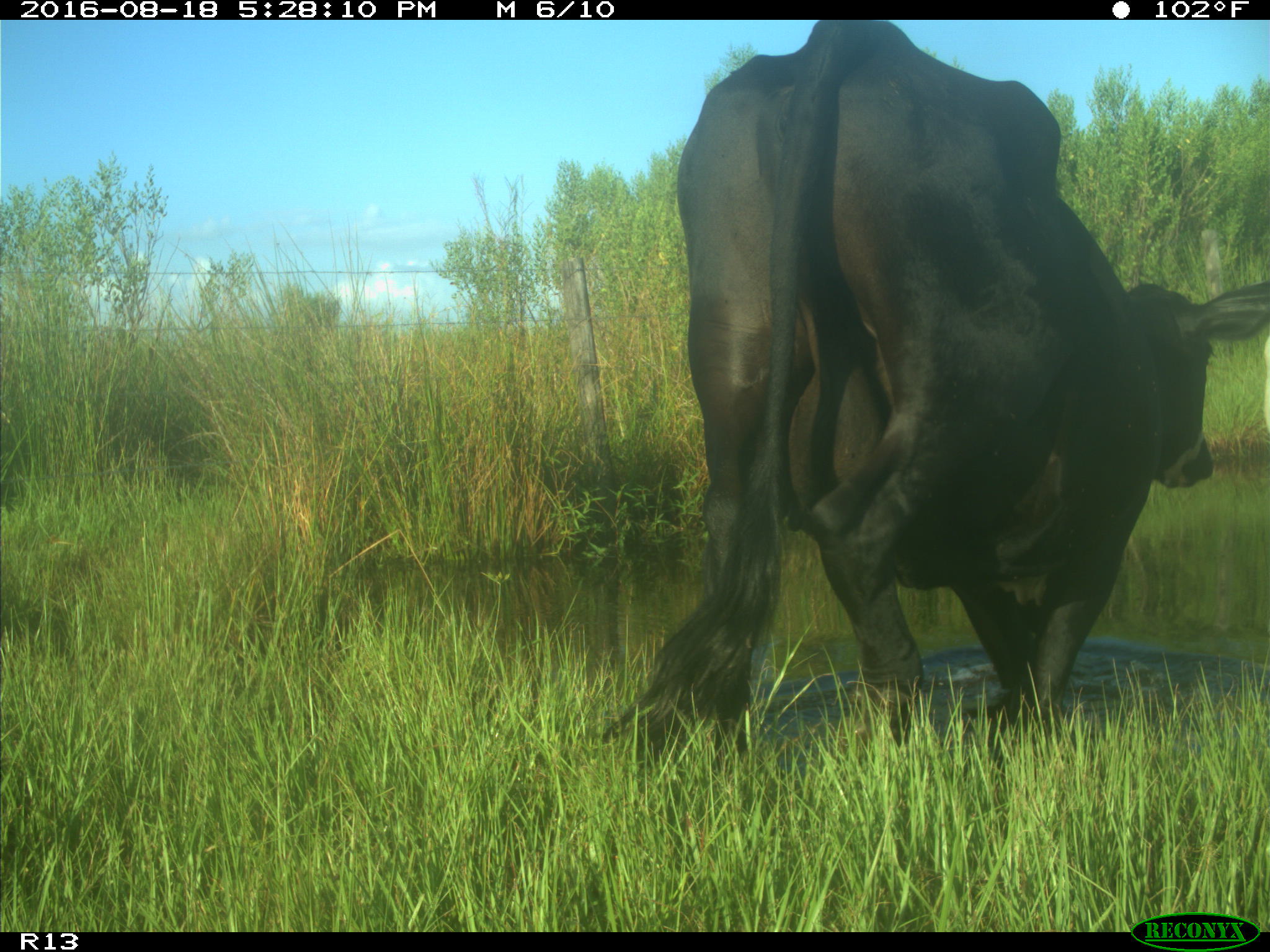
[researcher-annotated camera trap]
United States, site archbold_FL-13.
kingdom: Animalia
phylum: Chordata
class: Mammalia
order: Artiodactyla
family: Bovidae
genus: Bos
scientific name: Bos taurus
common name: domestic cow